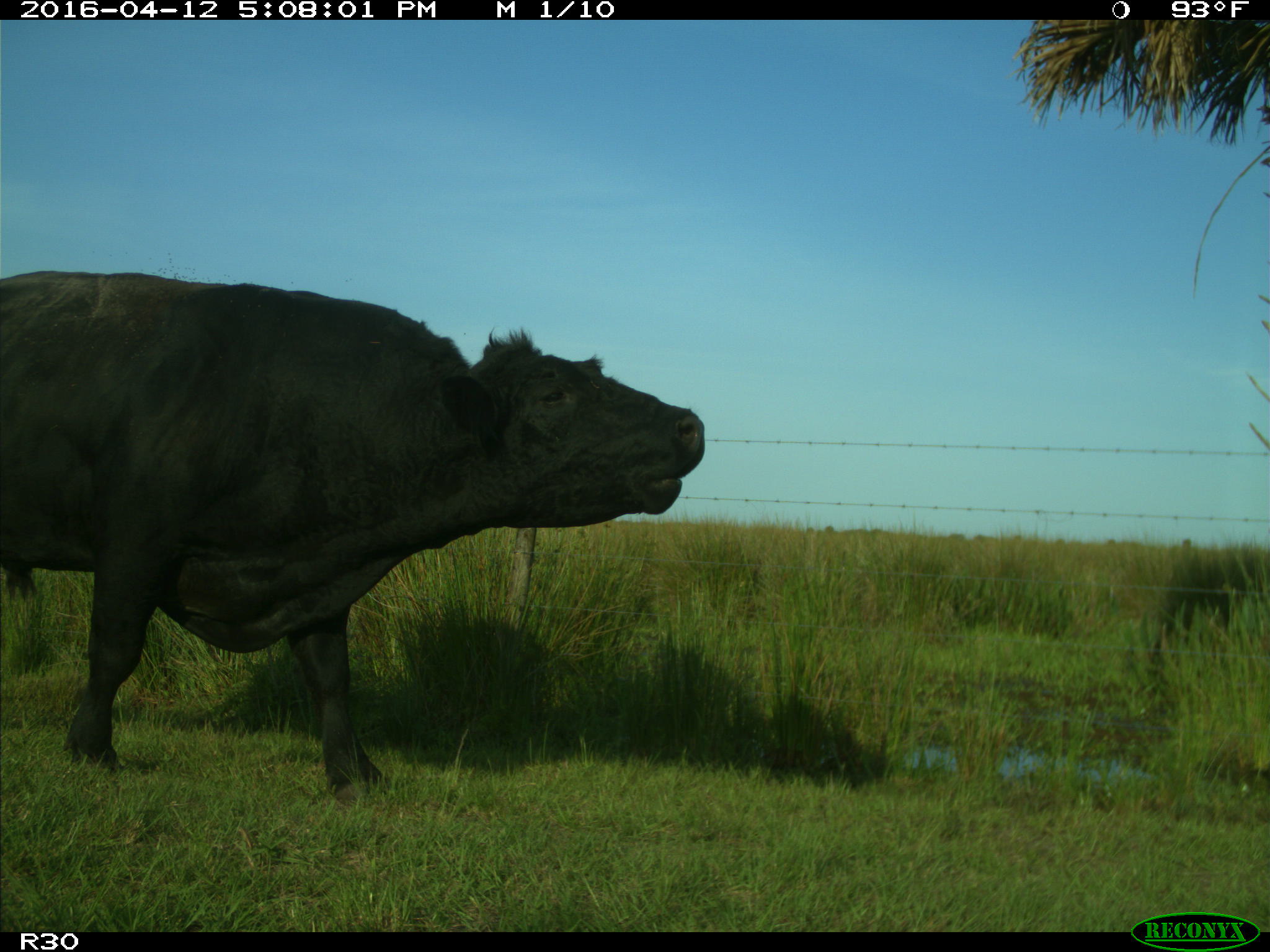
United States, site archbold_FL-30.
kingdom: Animalia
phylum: Chordata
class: Mammalia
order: Artiodactyla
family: Bovidae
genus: Bos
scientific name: Bos taurus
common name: domestic cow